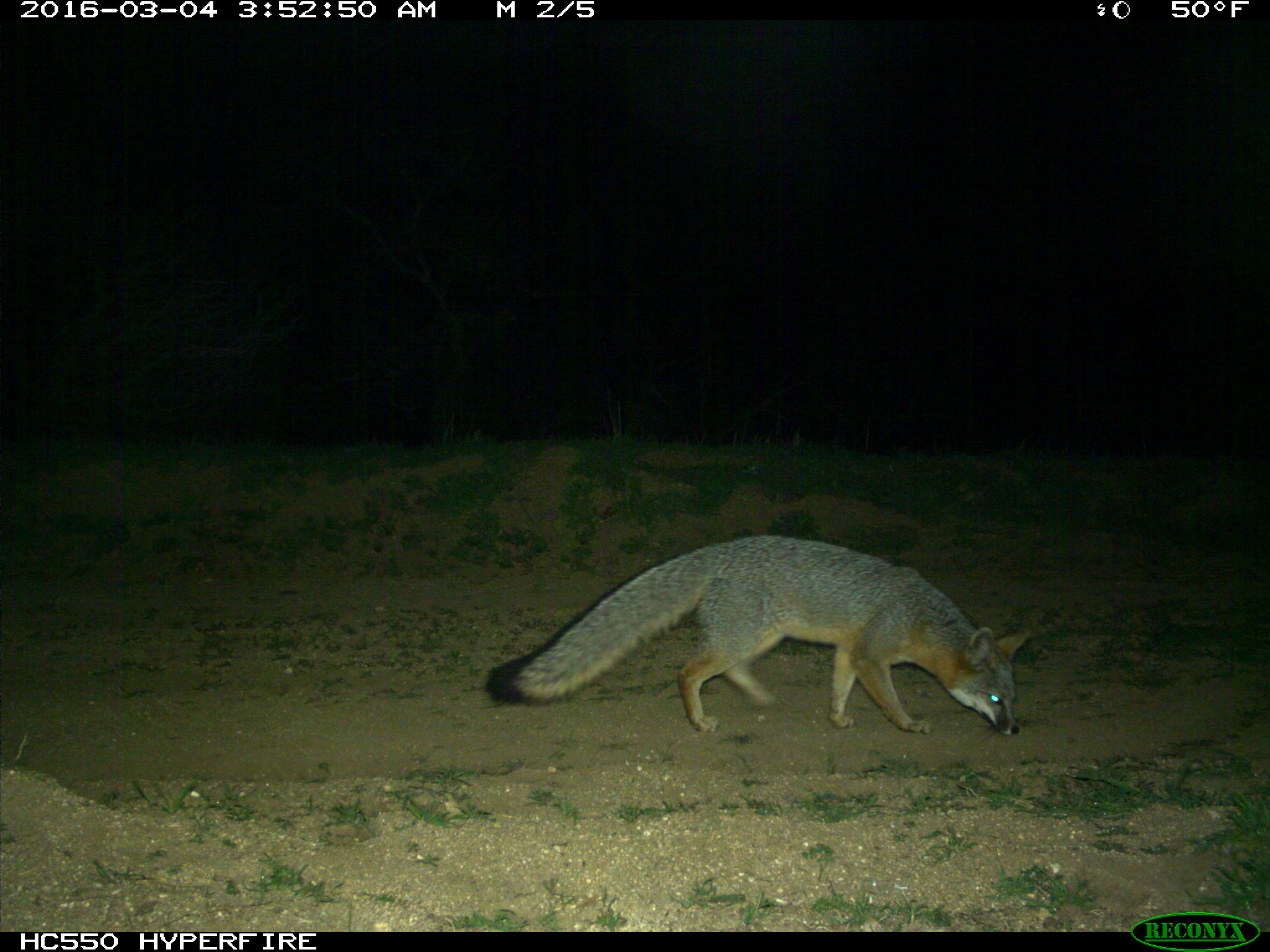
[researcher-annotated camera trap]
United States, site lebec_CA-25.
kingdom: Animalia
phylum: Chordata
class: Mammalia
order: Carnivora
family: Canidae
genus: Urocyon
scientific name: Urocyon cinereoargenteus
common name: gray fox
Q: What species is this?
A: Urocyon cinereoargenteus (gray fox).